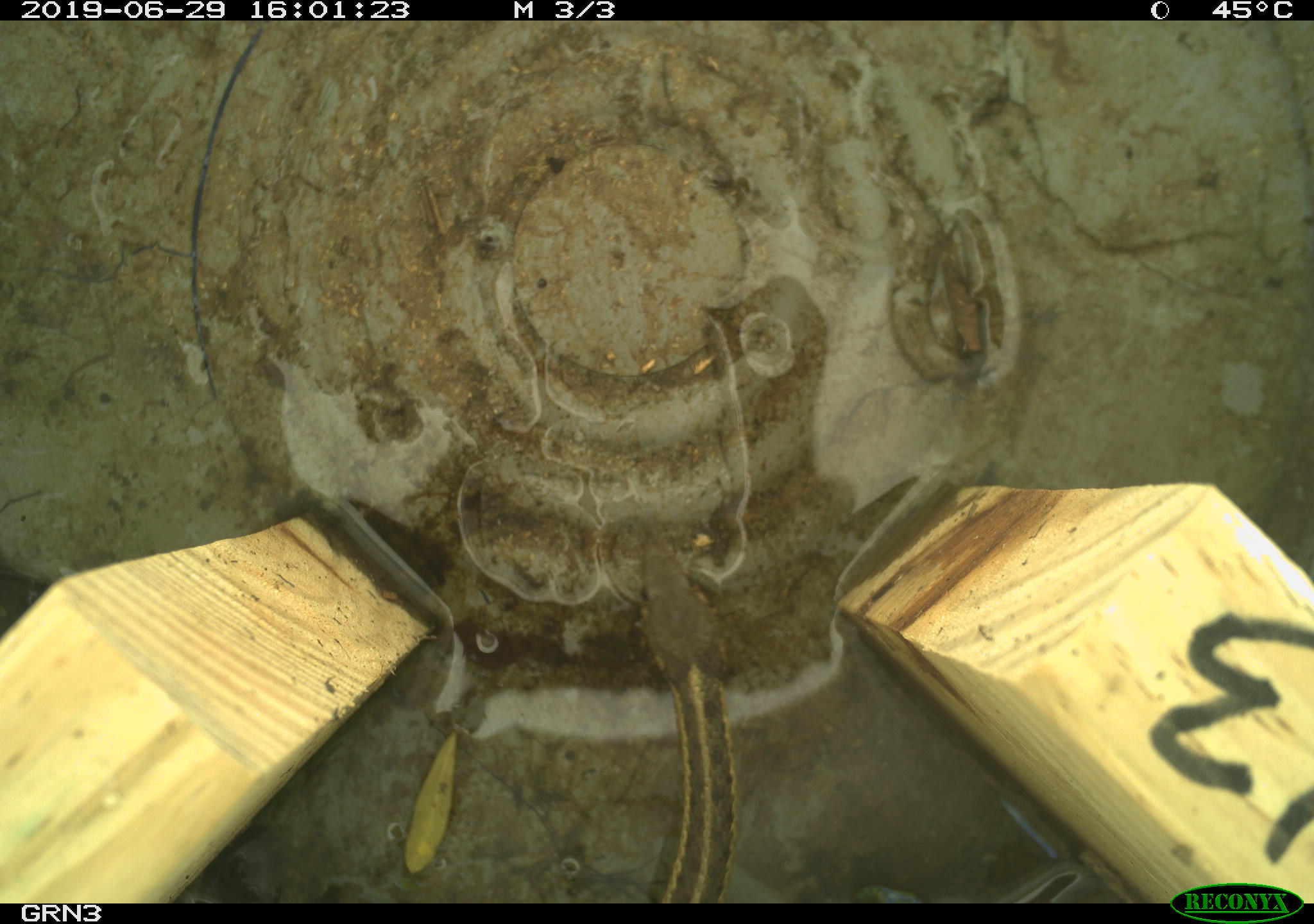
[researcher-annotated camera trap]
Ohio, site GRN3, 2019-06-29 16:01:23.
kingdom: Animalia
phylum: Chordata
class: Reptilia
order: Squamata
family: Colubridae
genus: Thamnophis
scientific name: Thamnophis sirtalis sirtalis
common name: eastern gartersnake